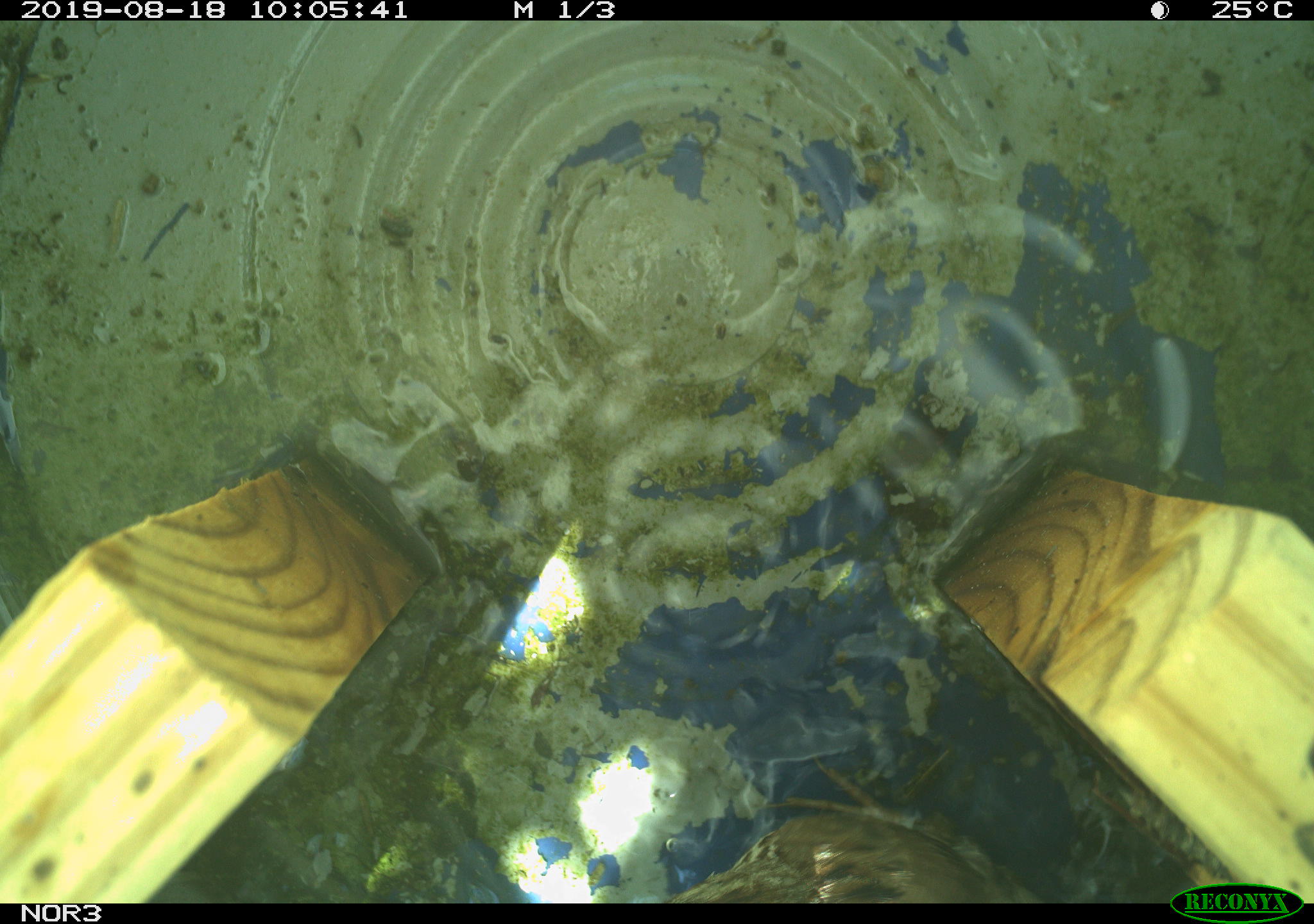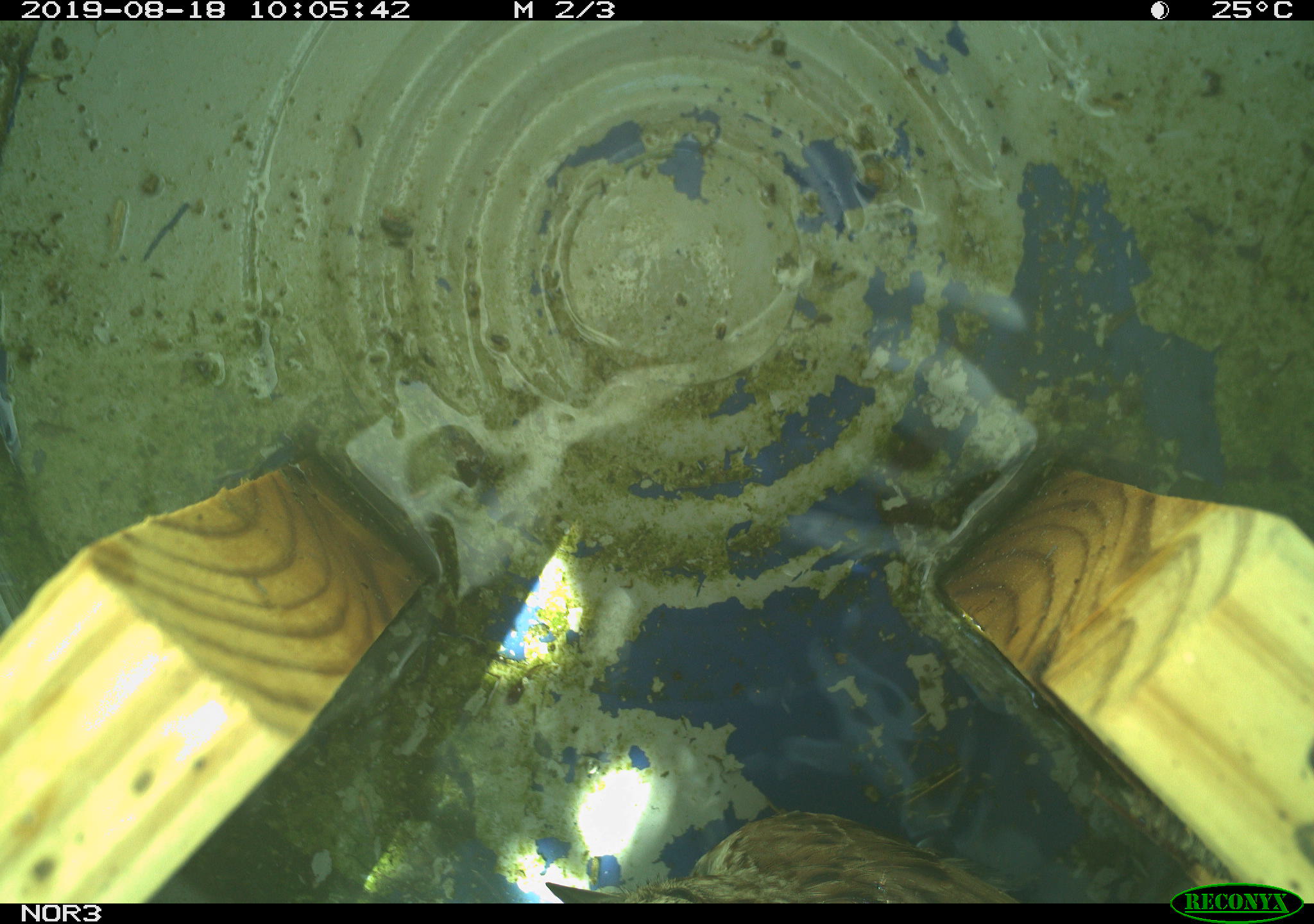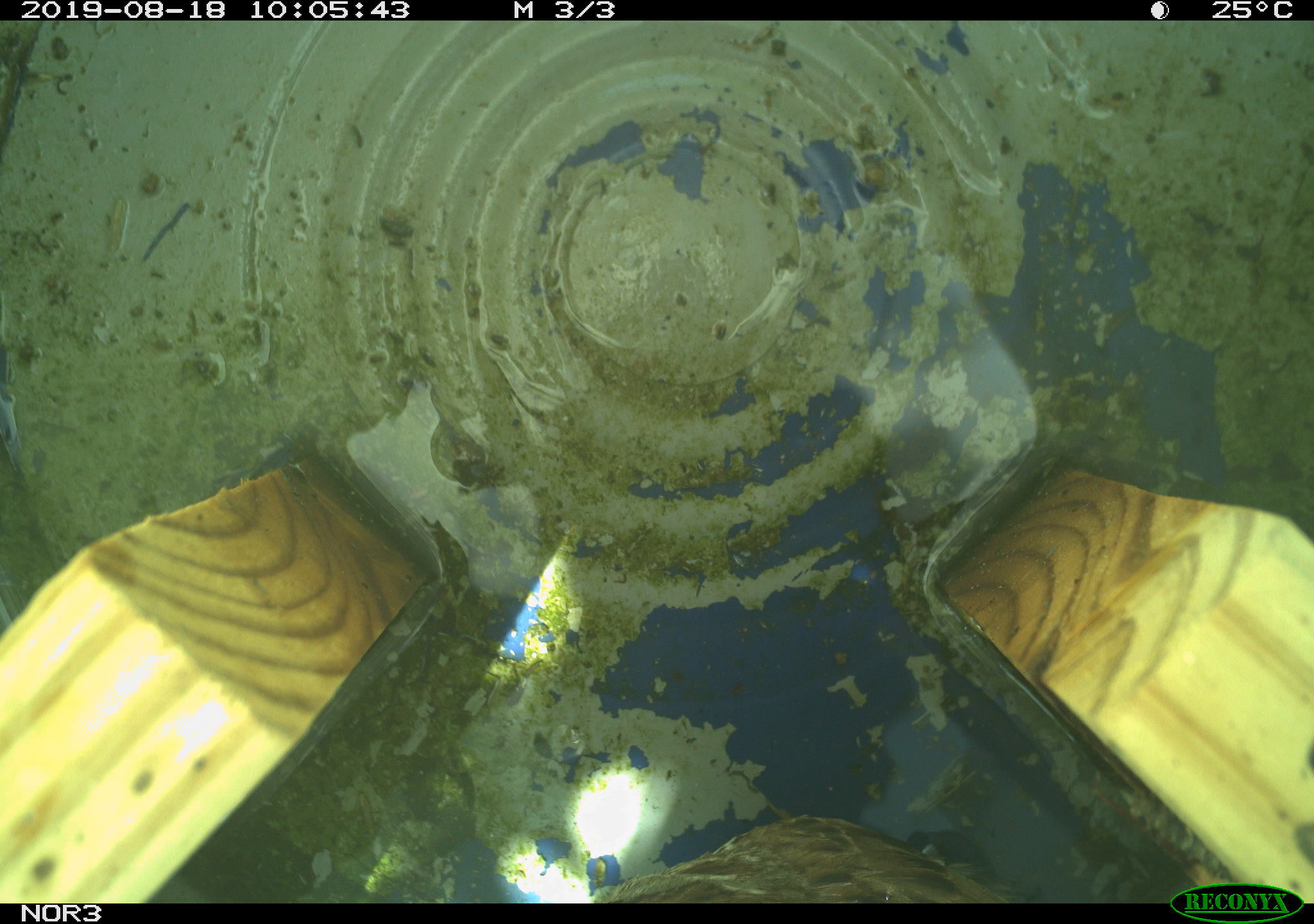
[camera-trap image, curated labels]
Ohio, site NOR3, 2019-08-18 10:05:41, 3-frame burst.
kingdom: Animalia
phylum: Chordata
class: Aves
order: Passeriformes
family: Passerellidae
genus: Melospiza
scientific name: Melospiza melodia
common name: song sparrow